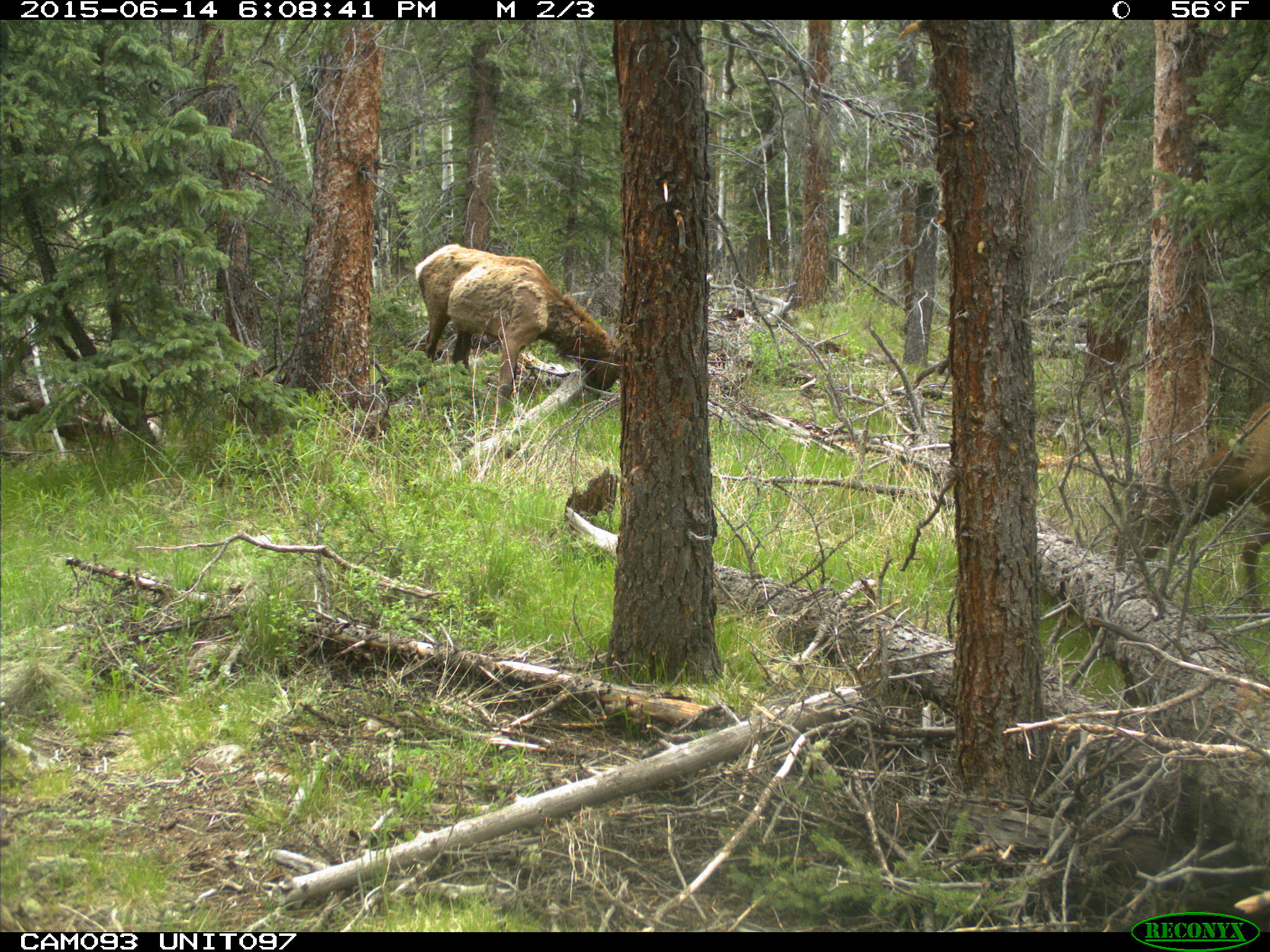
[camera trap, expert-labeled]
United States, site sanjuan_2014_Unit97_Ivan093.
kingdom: Animalia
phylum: Chordata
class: Mammalia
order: Artiodactyla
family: Cervidae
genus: Cervus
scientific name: Cervus elaphus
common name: red deer